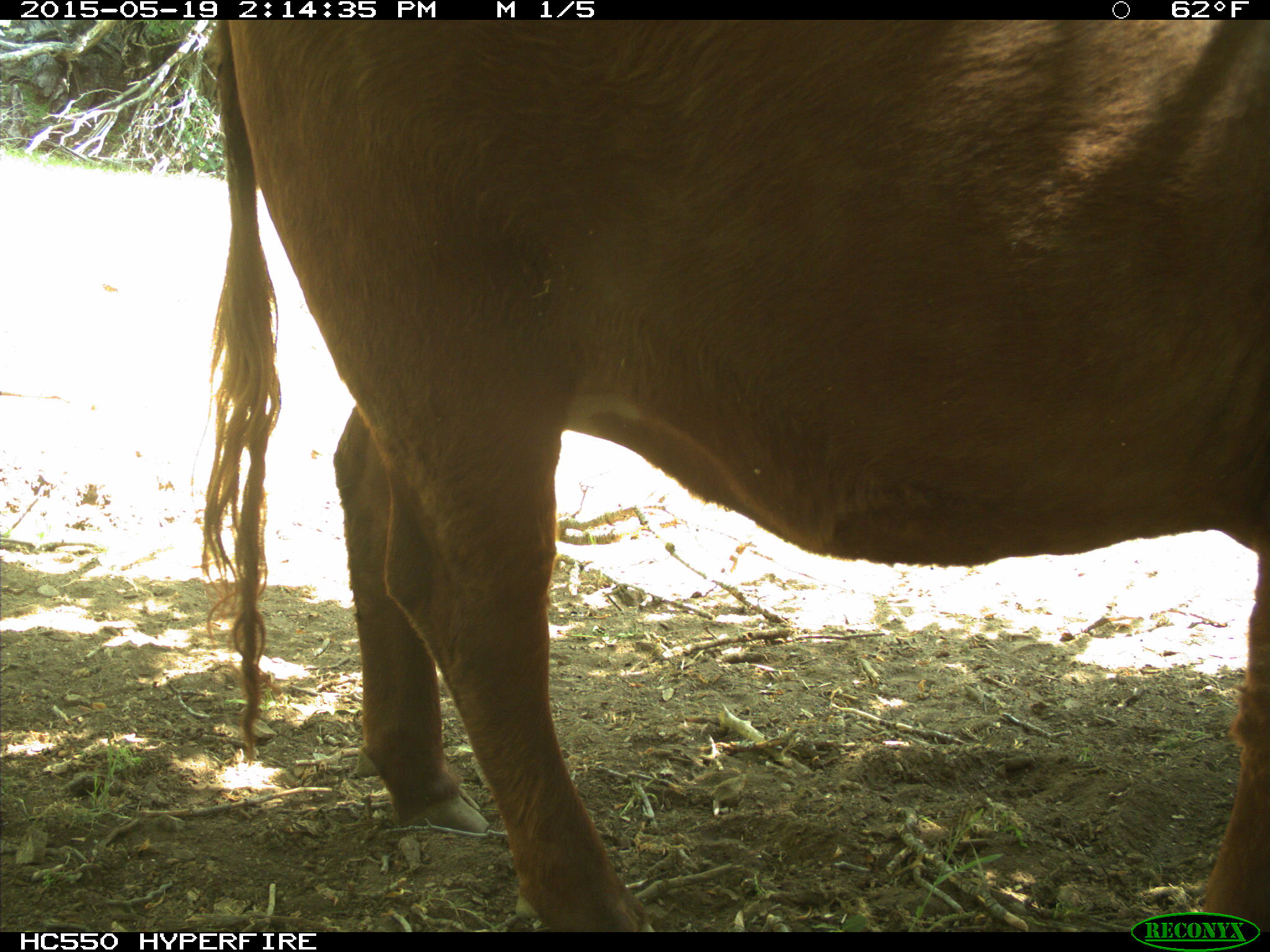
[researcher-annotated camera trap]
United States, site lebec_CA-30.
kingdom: Animalia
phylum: Chordata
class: Mammalia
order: Artiodactyla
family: Bovidae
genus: Bos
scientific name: Bos taurus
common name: domestic cow